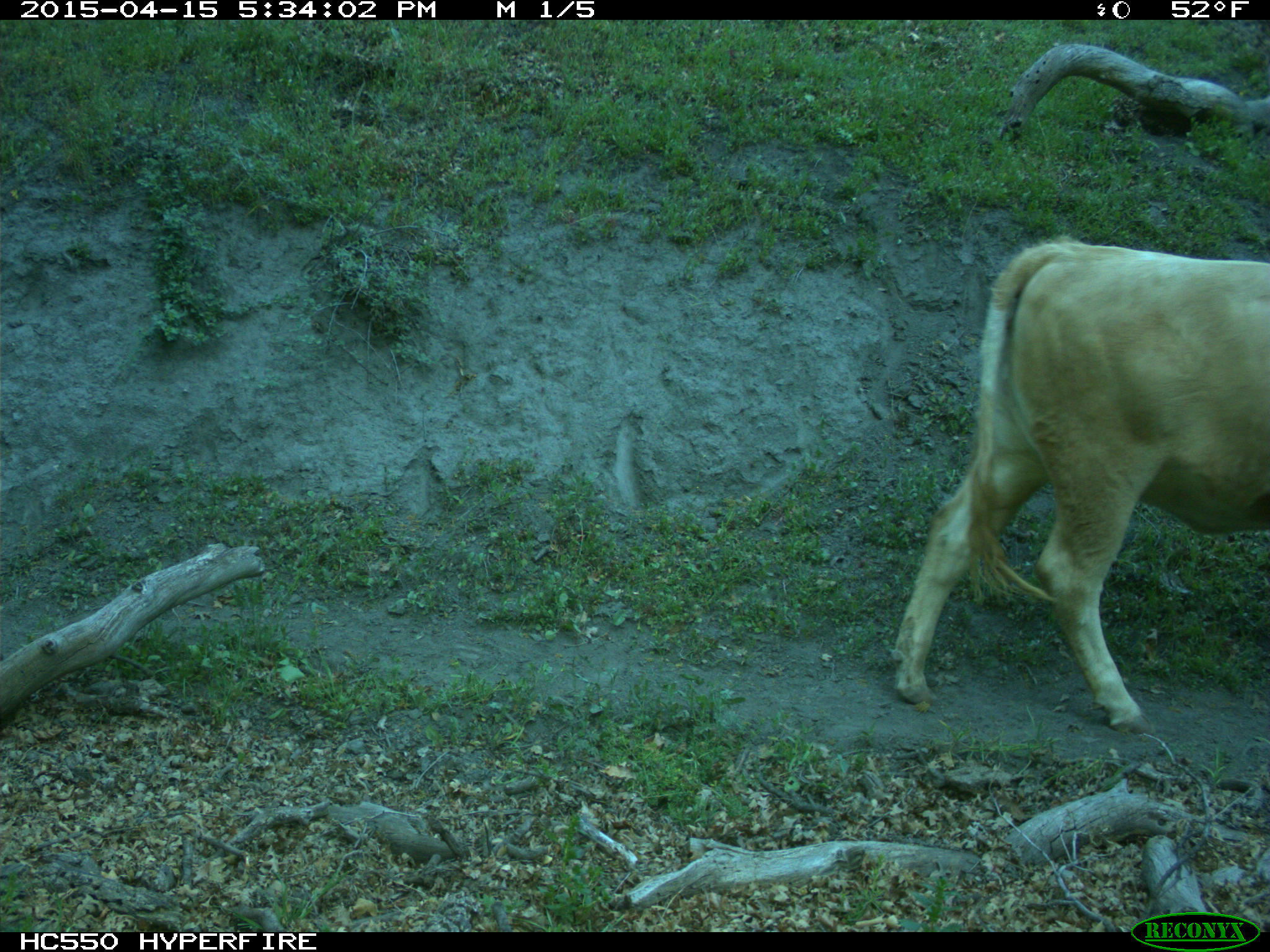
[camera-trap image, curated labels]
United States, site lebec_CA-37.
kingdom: Animalia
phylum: Chordata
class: Mammalia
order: Artiodactyla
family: Bovidae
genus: Bos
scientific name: Bos taurus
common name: domestic cow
Bos taurus (domestic cow).